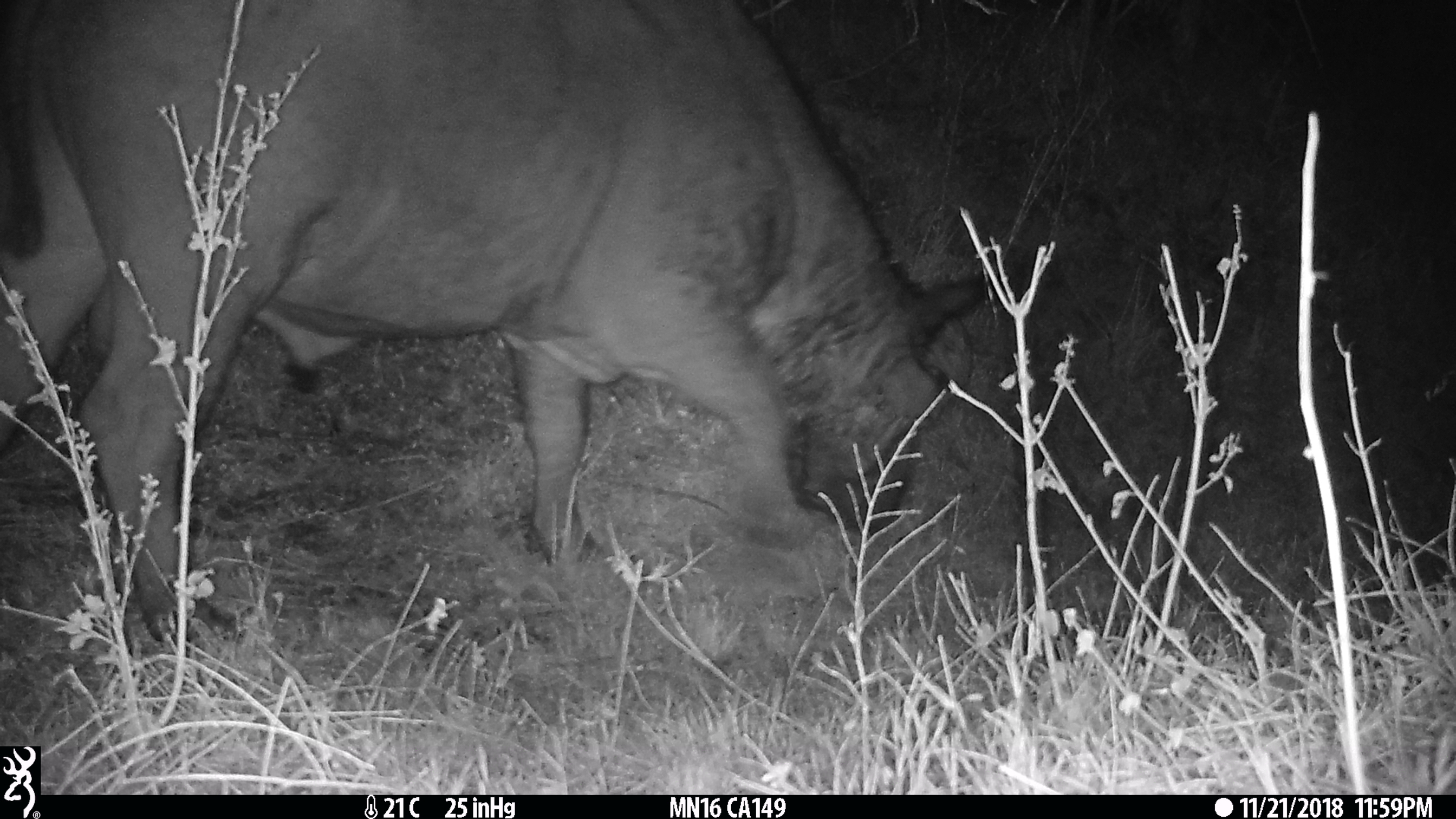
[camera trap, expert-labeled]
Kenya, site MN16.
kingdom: Animalia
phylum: Chordata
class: Mammalia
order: Artiodactyla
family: Bovidae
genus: Syncerus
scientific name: Syncerus caffer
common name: buffalo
Buffalo (Syncerus caffer).